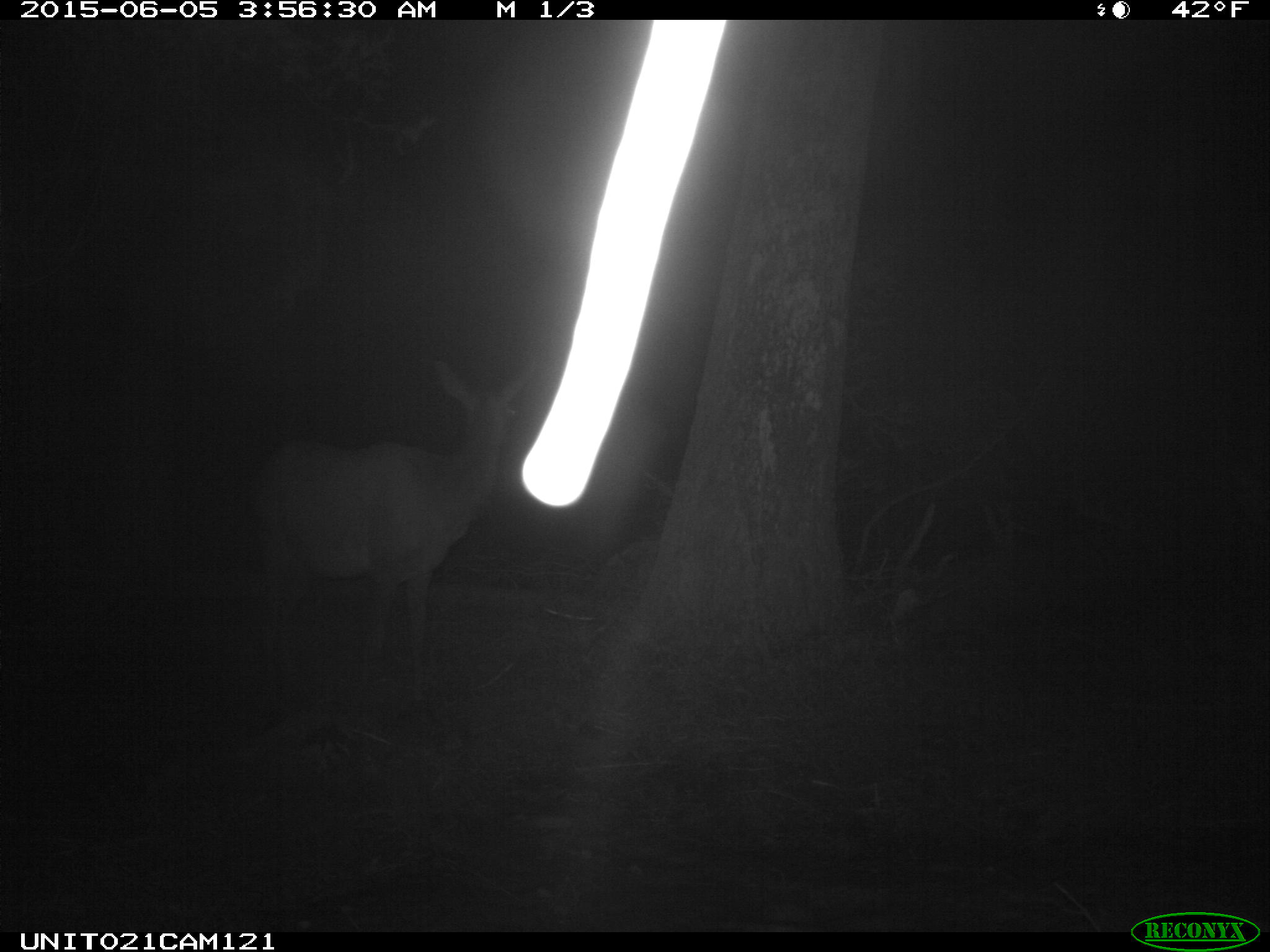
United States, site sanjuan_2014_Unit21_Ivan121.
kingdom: Animalia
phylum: Chordata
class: Mammalia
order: Artiodactyla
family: Cervidae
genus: Cervus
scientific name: Cervus elaphus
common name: red deer